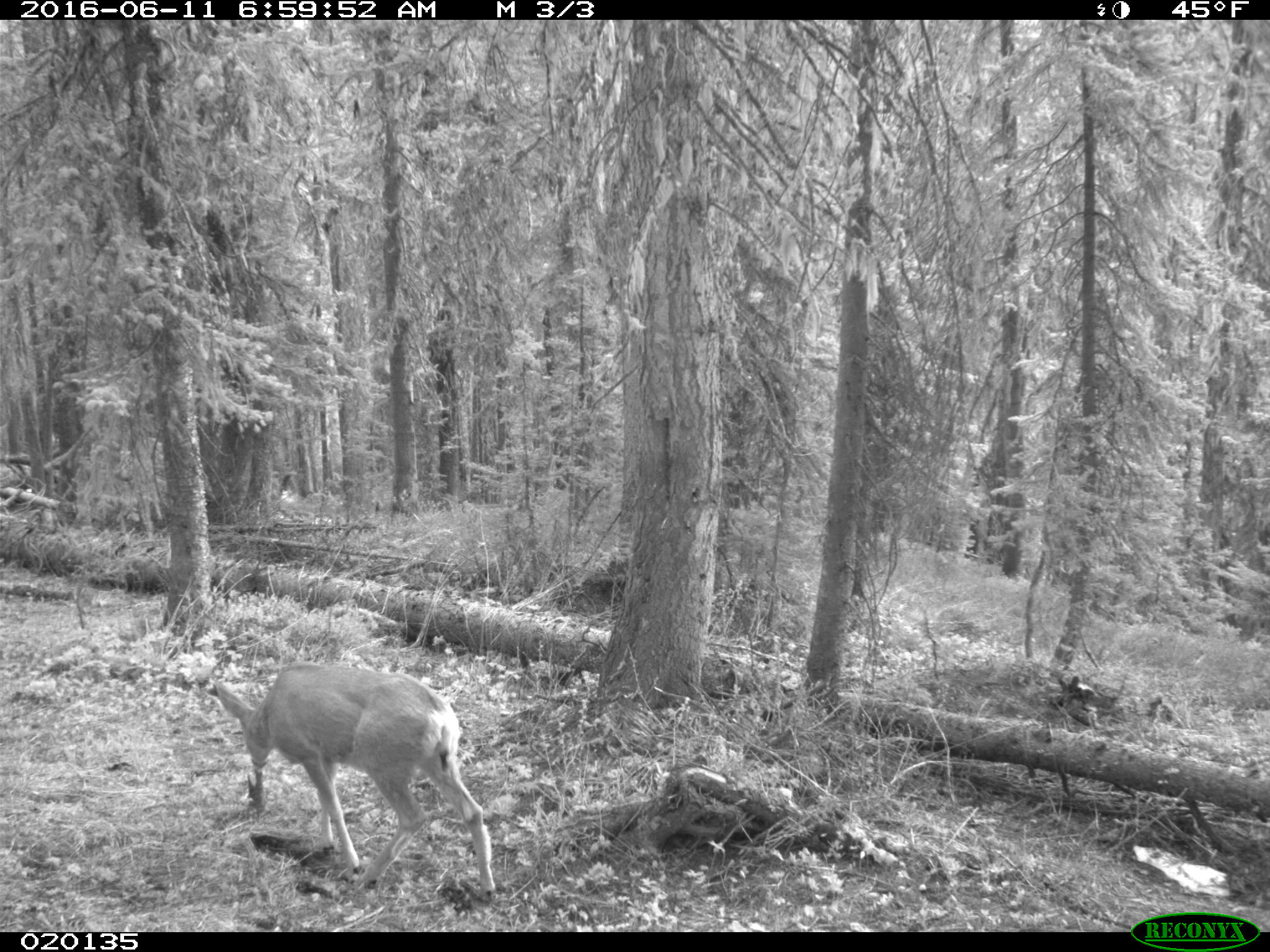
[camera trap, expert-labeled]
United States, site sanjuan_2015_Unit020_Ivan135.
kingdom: Animalia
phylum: Chordata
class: Mammalia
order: Artiodactyla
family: Cervidae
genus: Odocoileus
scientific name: Odocoileus hemionus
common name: mule deer